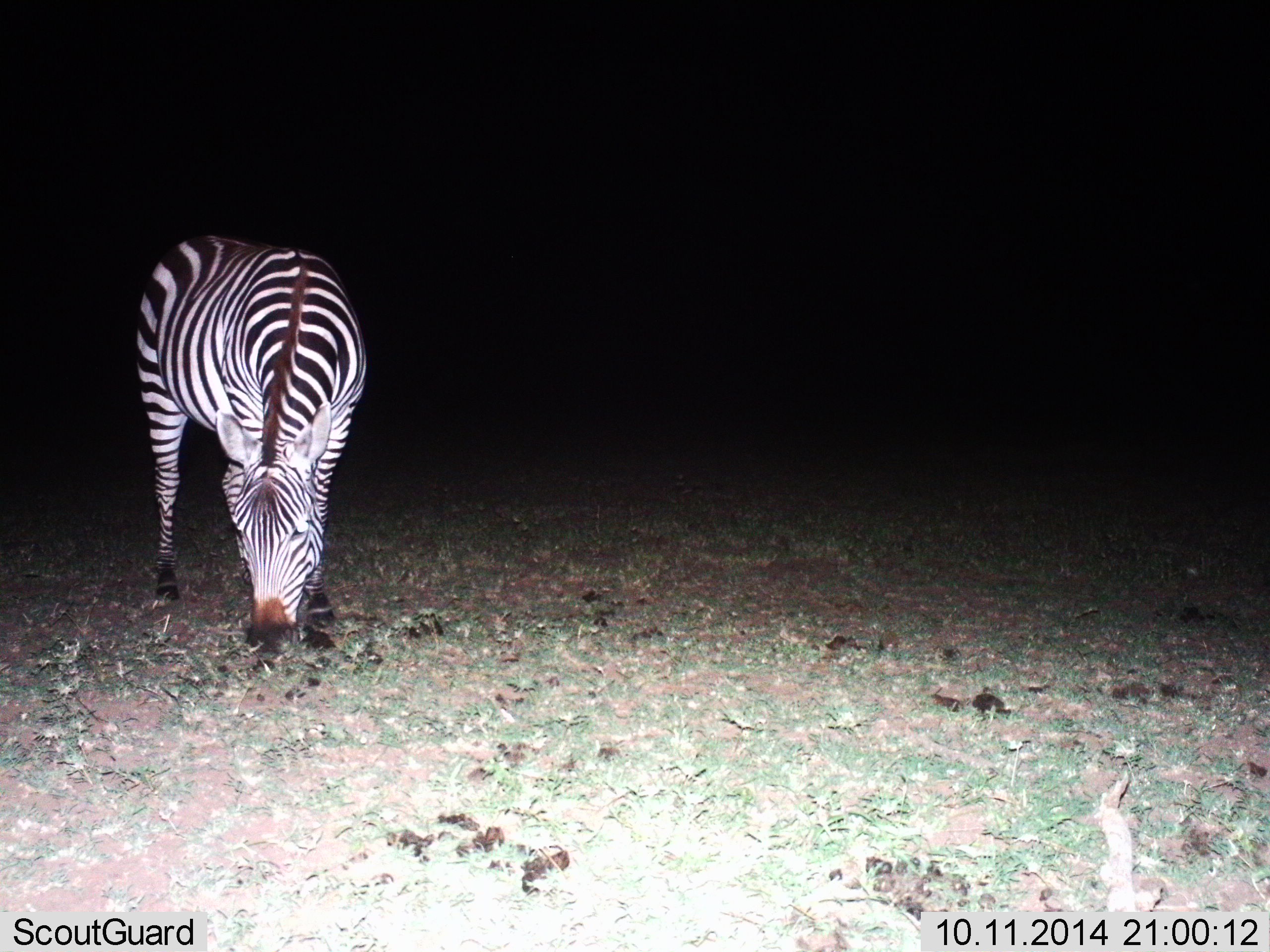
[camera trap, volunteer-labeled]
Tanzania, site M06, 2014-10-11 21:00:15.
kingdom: Animalia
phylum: Chordata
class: Mammalia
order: Perissodactyla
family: Equidae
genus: Equus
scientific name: Equus quagga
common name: plains zebra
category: zebra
Zebra (plains zebra) (Equus quagga), count 1. Behavior (volunteer vote fractions): standing 0%, resting 0%, moving 10%, interacting 0%. Young present (vote fraction): 0%. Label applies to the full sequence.